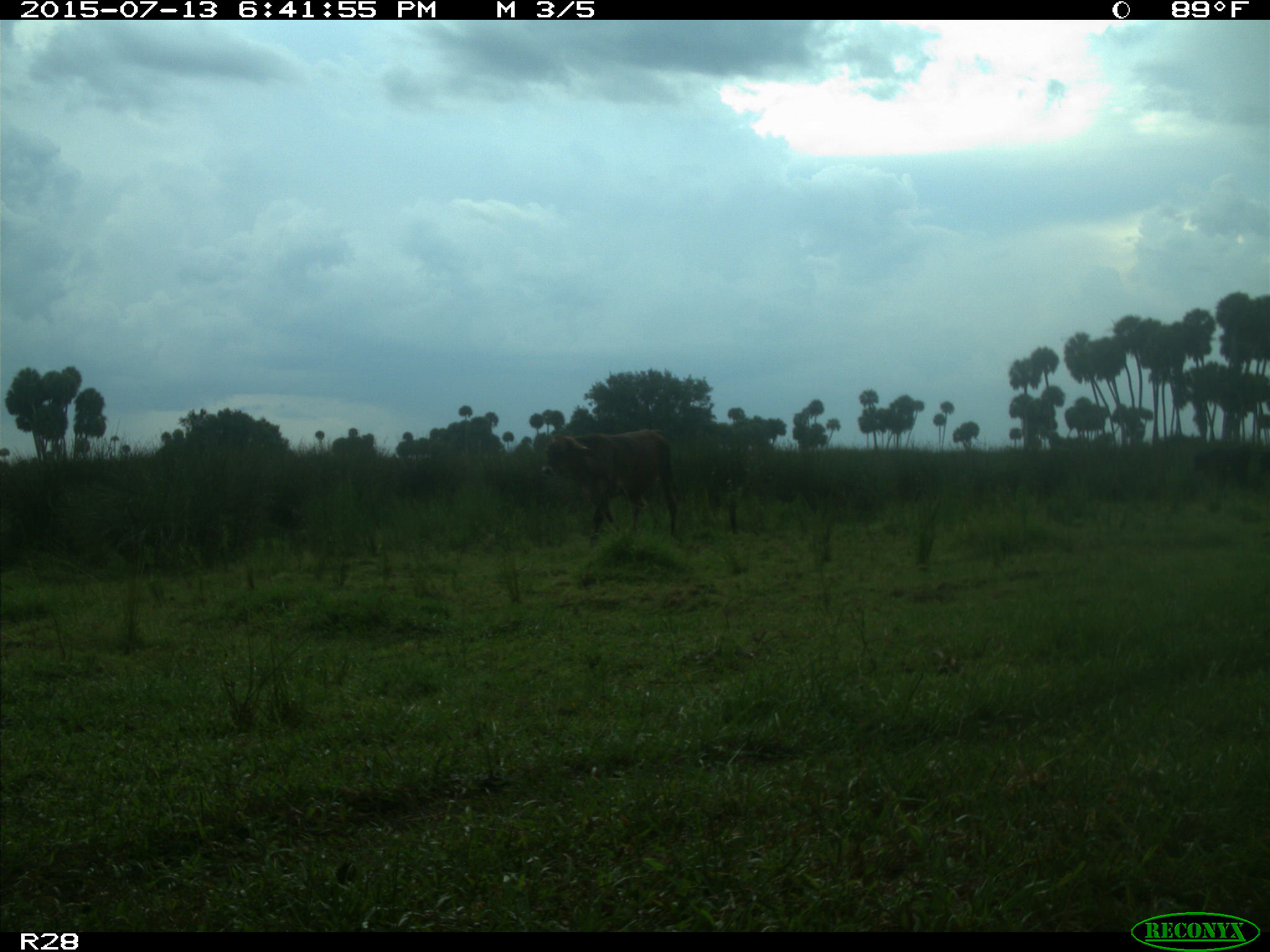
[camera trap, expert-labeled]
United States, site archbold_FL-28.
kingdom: Animalia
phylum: Chordata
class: Mammalia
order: Artiodactyla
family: Bovidae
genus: Bos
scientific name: Bos taurus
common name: domestic cow